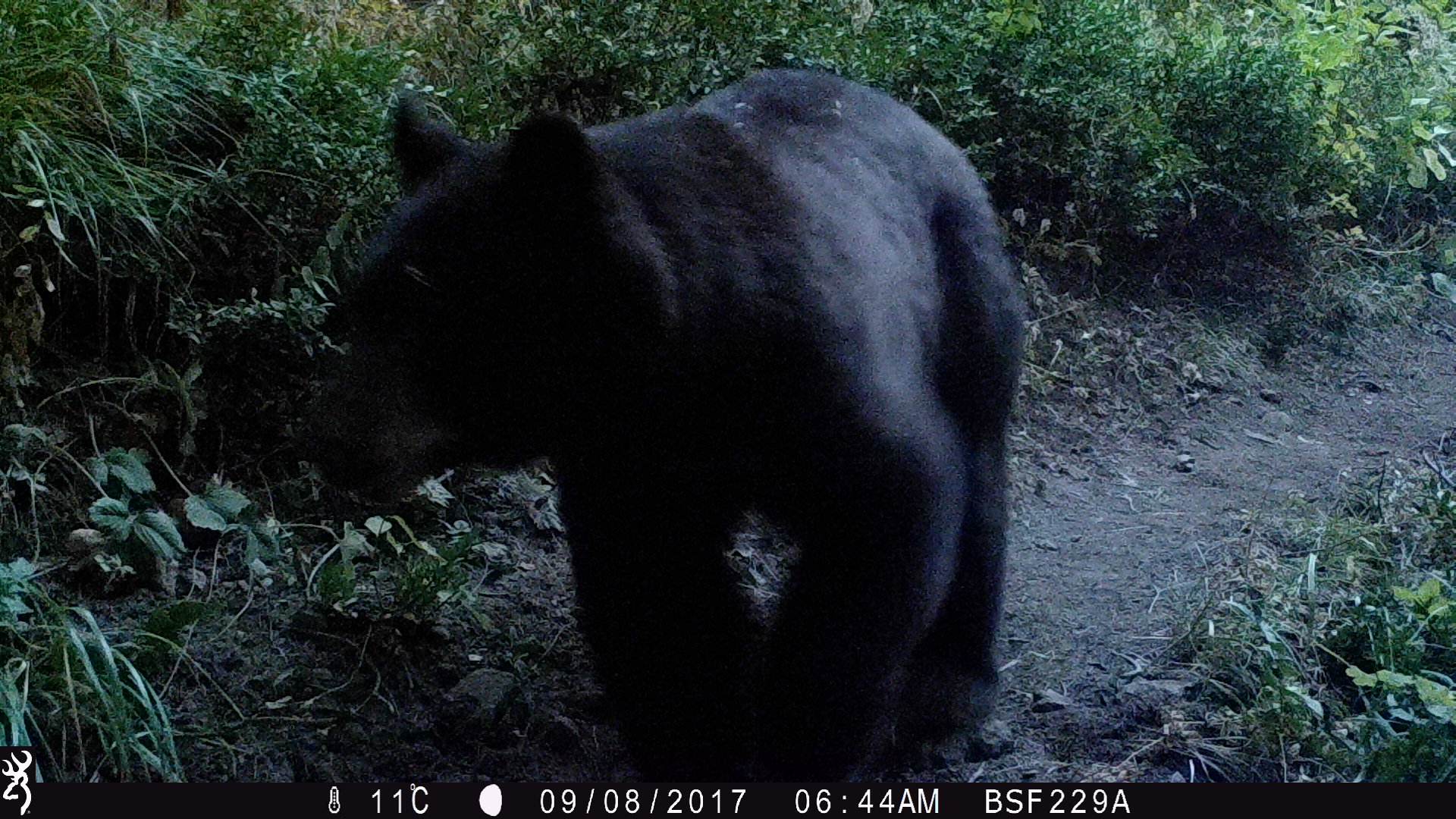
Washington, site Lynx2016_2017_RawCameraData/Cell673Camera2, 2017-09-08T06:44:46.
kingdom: Animalia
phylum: Chordata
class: Mammalia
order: Carnivora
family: Ursidae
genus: Ursus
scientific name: Ursus americanus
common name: american black bear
Ursus americanus (american black bear). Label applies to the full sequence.